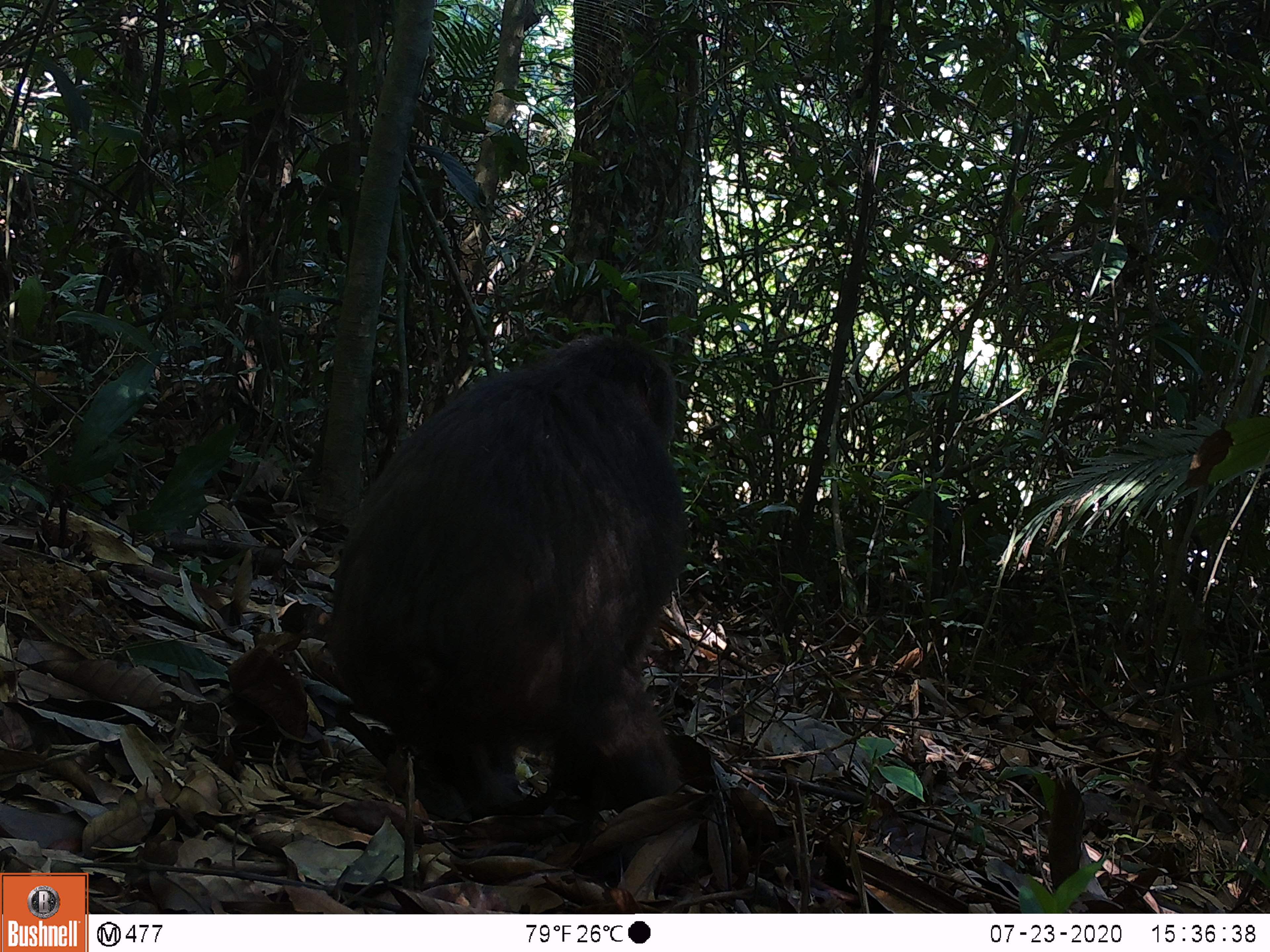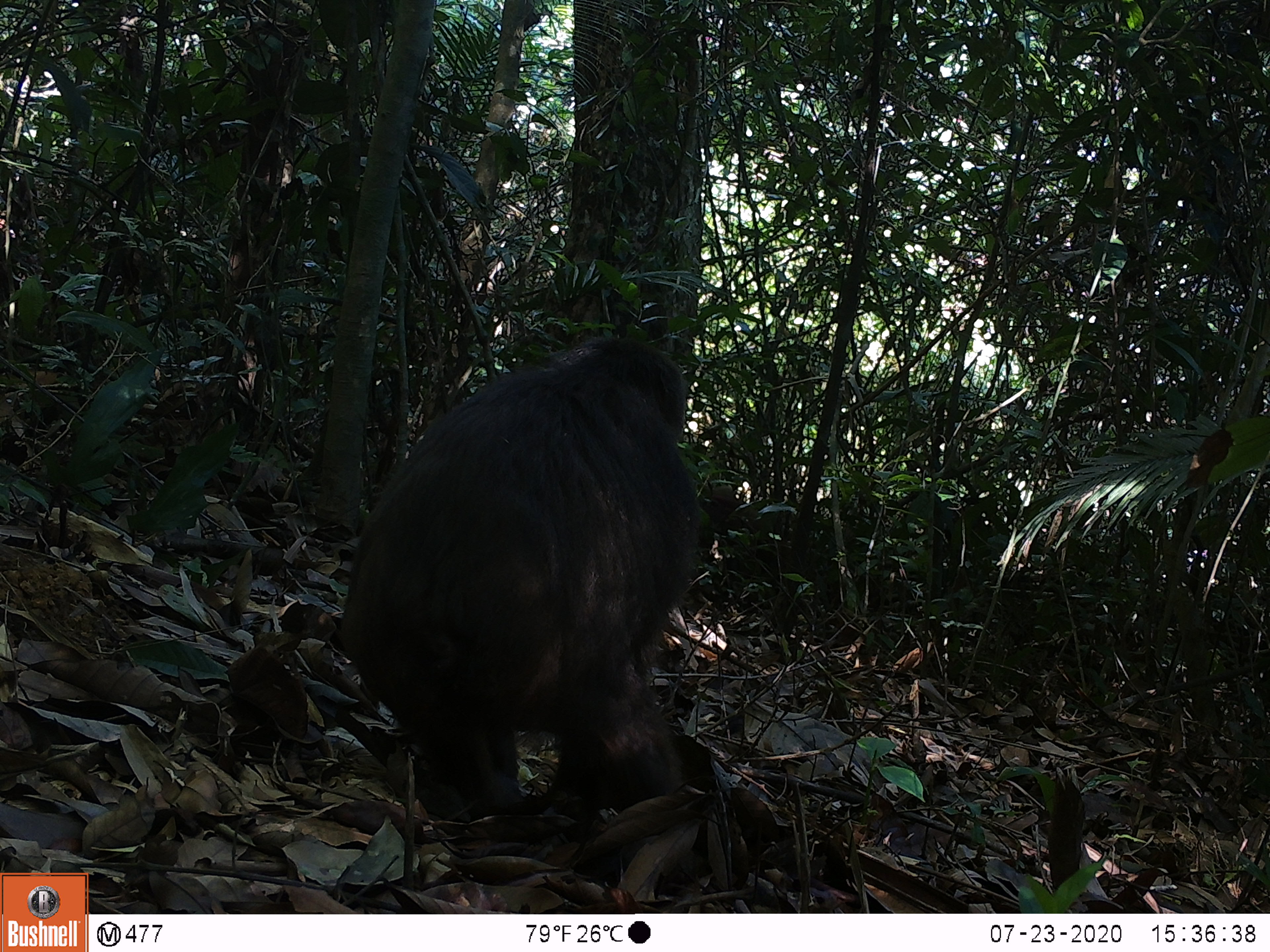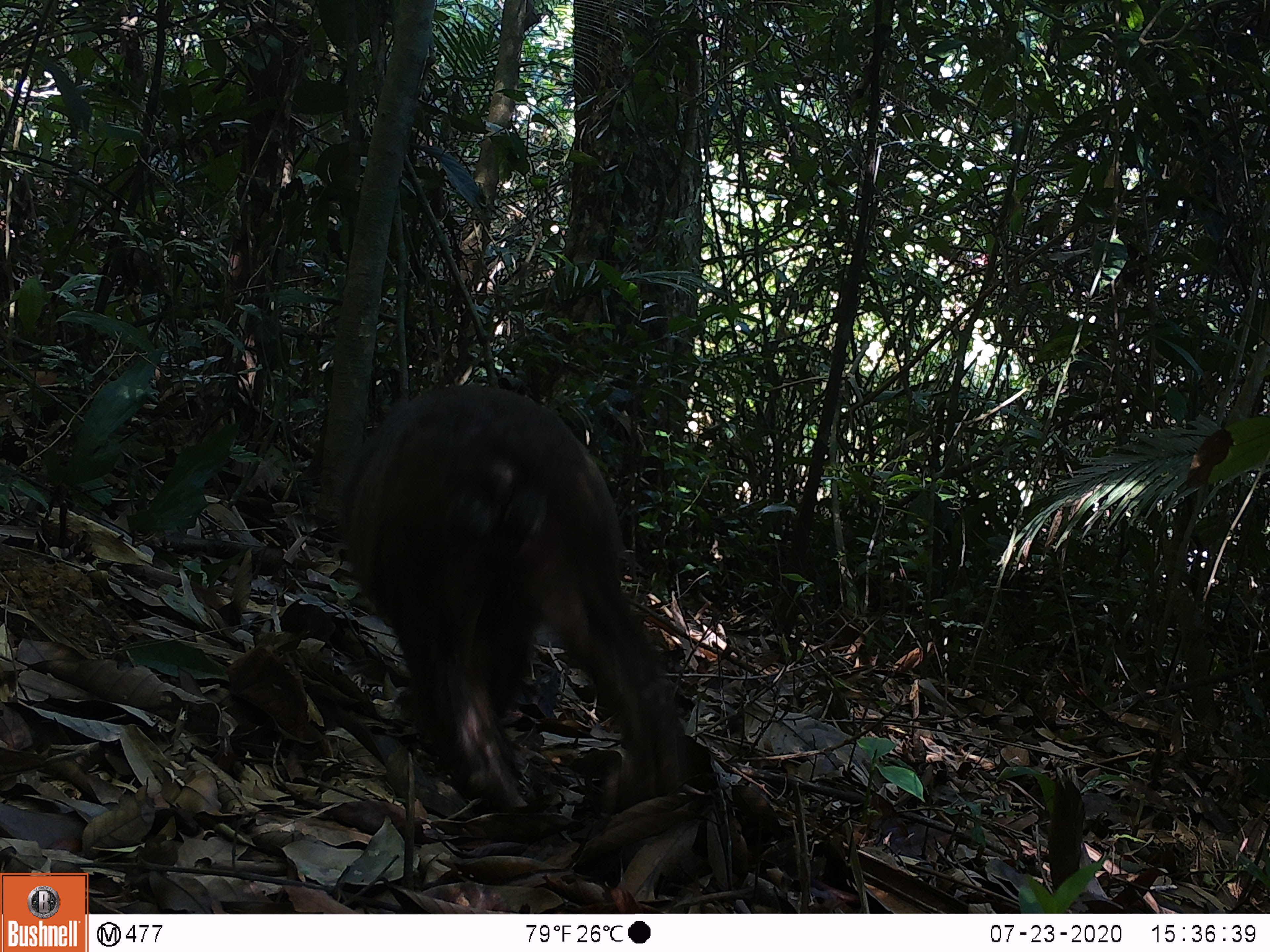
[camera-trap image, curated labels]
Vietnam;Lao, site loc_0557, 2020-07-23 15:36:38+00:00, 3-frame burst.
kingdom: Animalia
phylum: Chordata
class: Mammalia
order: Primates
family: Cercopithecidae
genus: Macaca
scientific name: Macaca arctoides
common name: stump-tailed macaque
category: stump tailed macaque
Stump tailed macaque (stump-tailed macaque) (Macaca arctoides). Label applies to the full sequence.